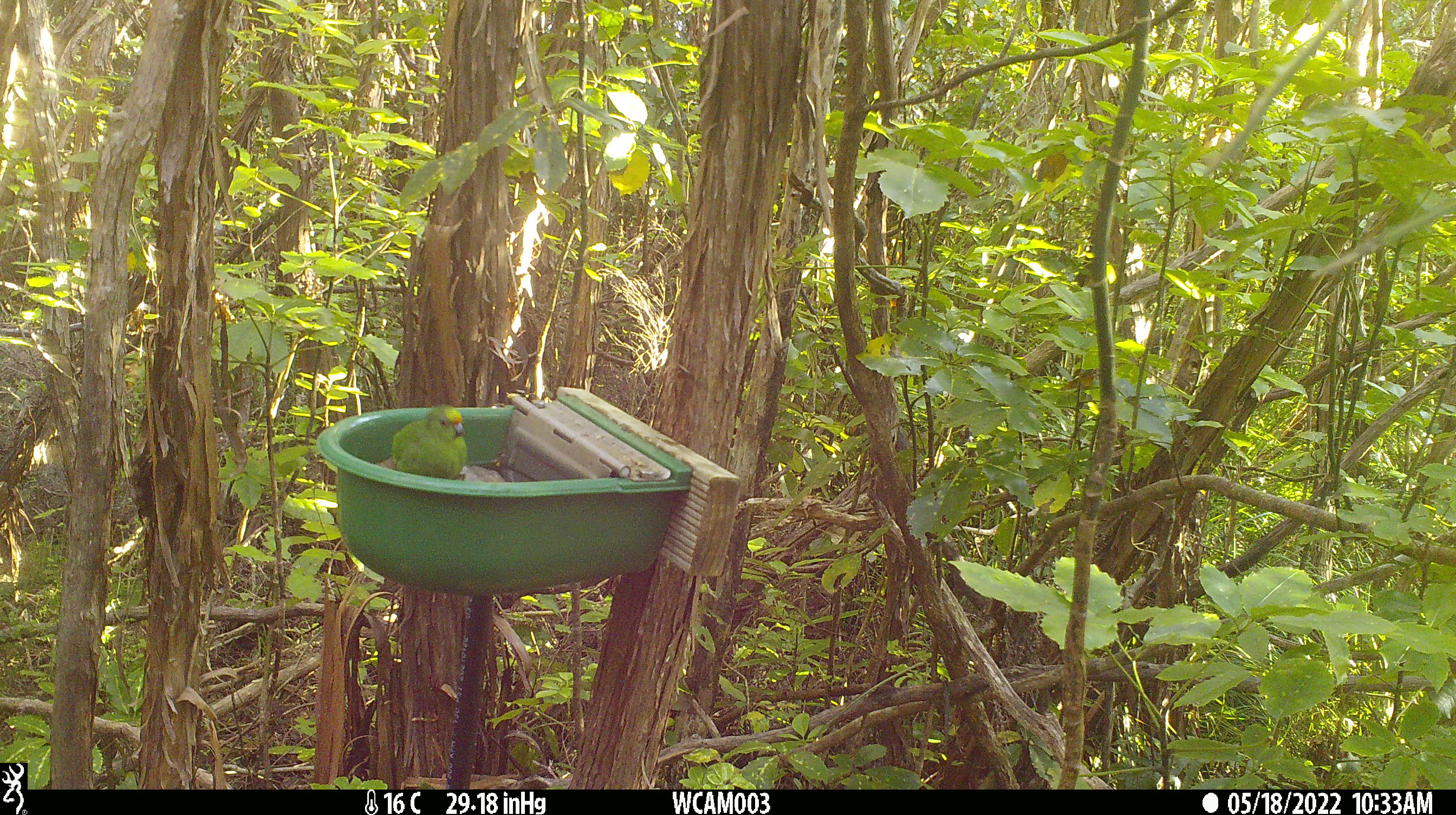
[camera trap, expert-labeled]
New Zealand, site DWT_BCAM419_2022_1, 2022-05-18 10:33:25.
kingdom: Animalia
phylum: Chordata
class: Aves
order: Psittaciformes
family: Psittaculidae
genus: Cyanoramphus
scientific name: Cyanoramphus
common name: parakeet